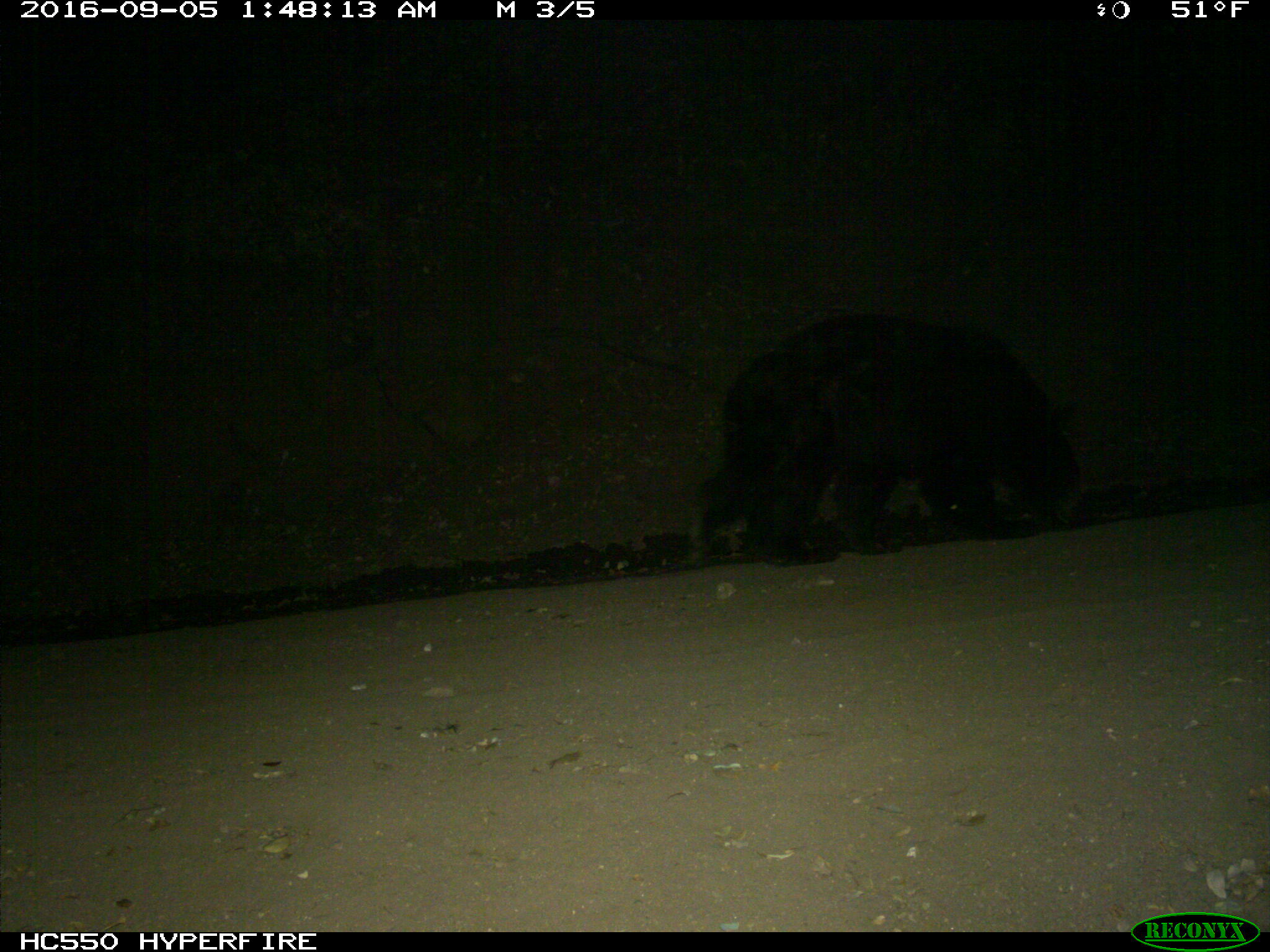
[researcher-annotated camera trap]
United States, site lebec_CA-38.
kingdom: Animalia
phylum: Chordata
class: Mammalia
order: Carnivora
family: Ursidae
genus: Ursus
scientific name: Ursus americanus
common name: american black bear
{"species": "Ursus americanus (american black bear)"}